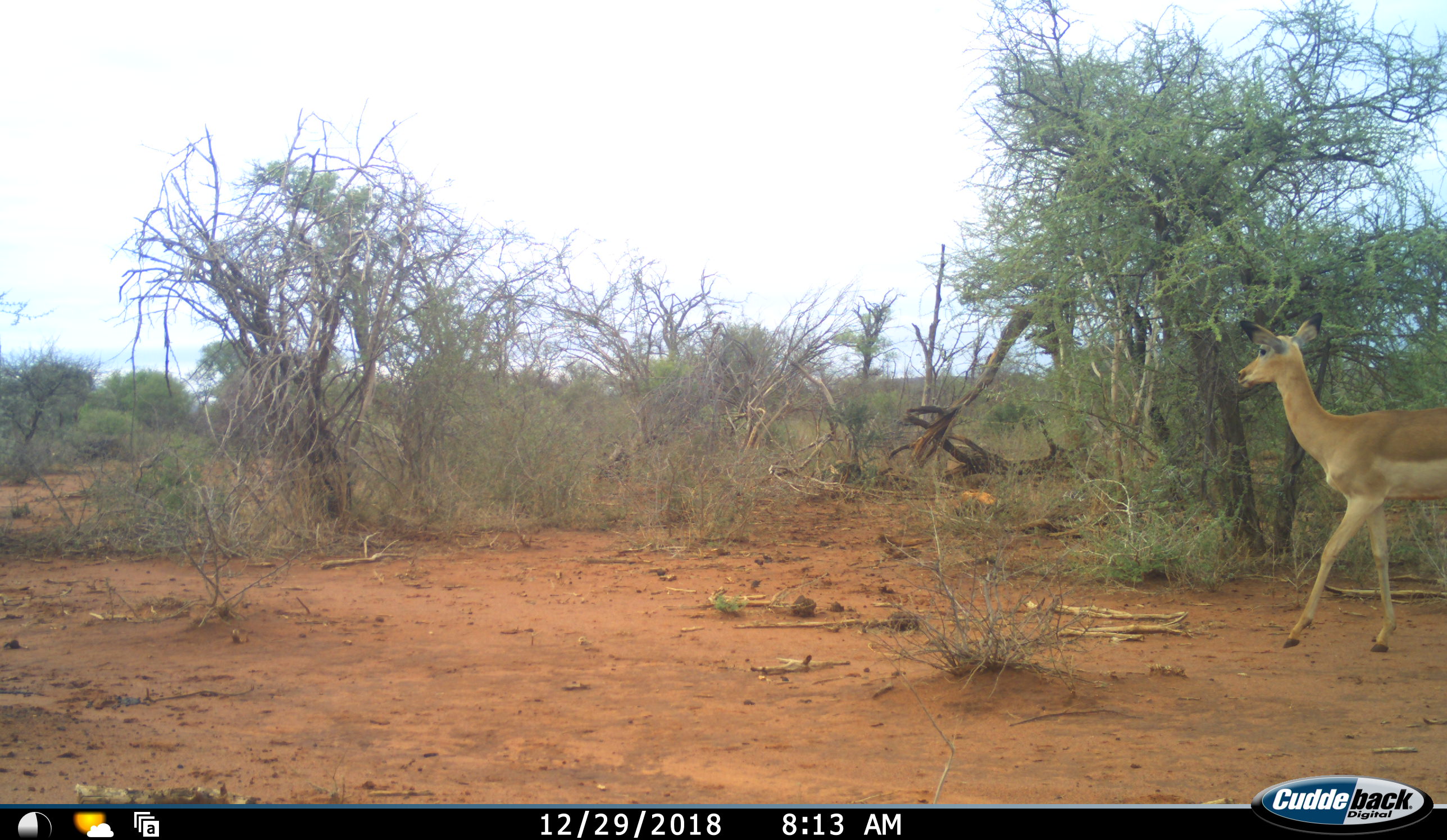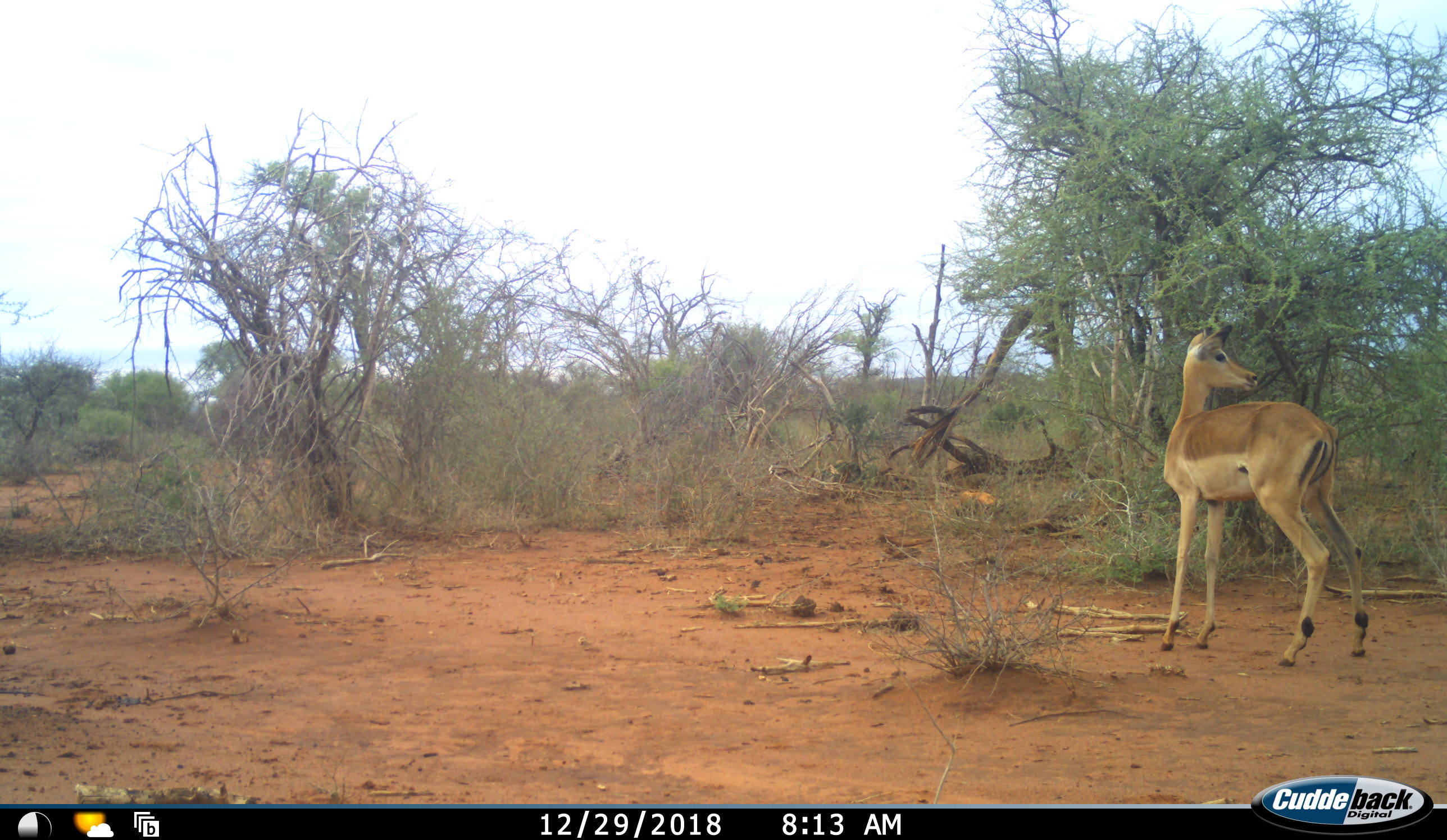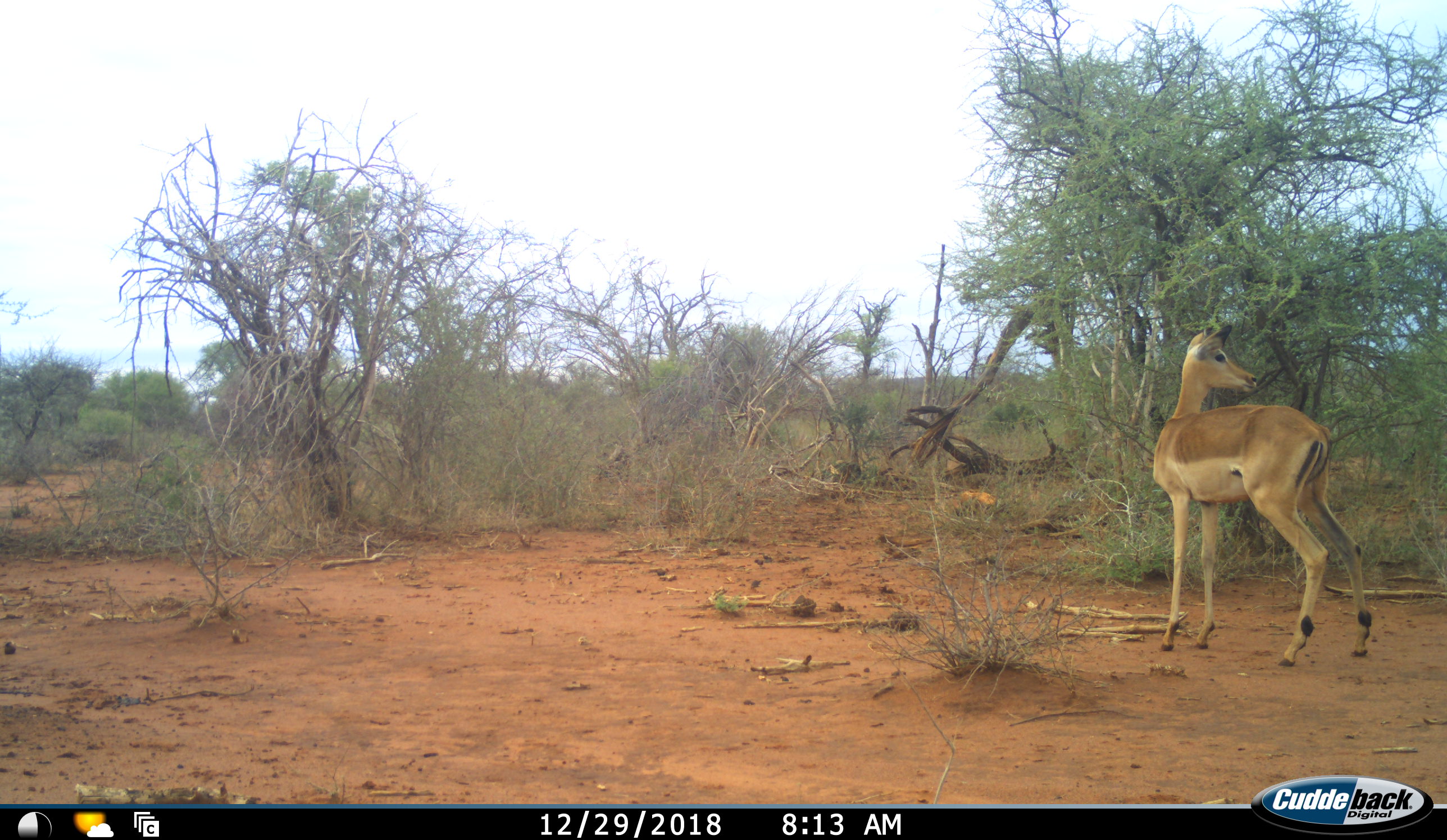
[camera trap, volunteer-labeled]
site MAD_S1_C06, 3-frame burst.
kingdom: Animalia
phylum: Chordata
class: Mammalia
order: Artiodactyla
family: Bovidae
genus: Aepyceros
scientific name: Aepyceros melampus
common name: impala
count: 1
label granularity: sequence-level